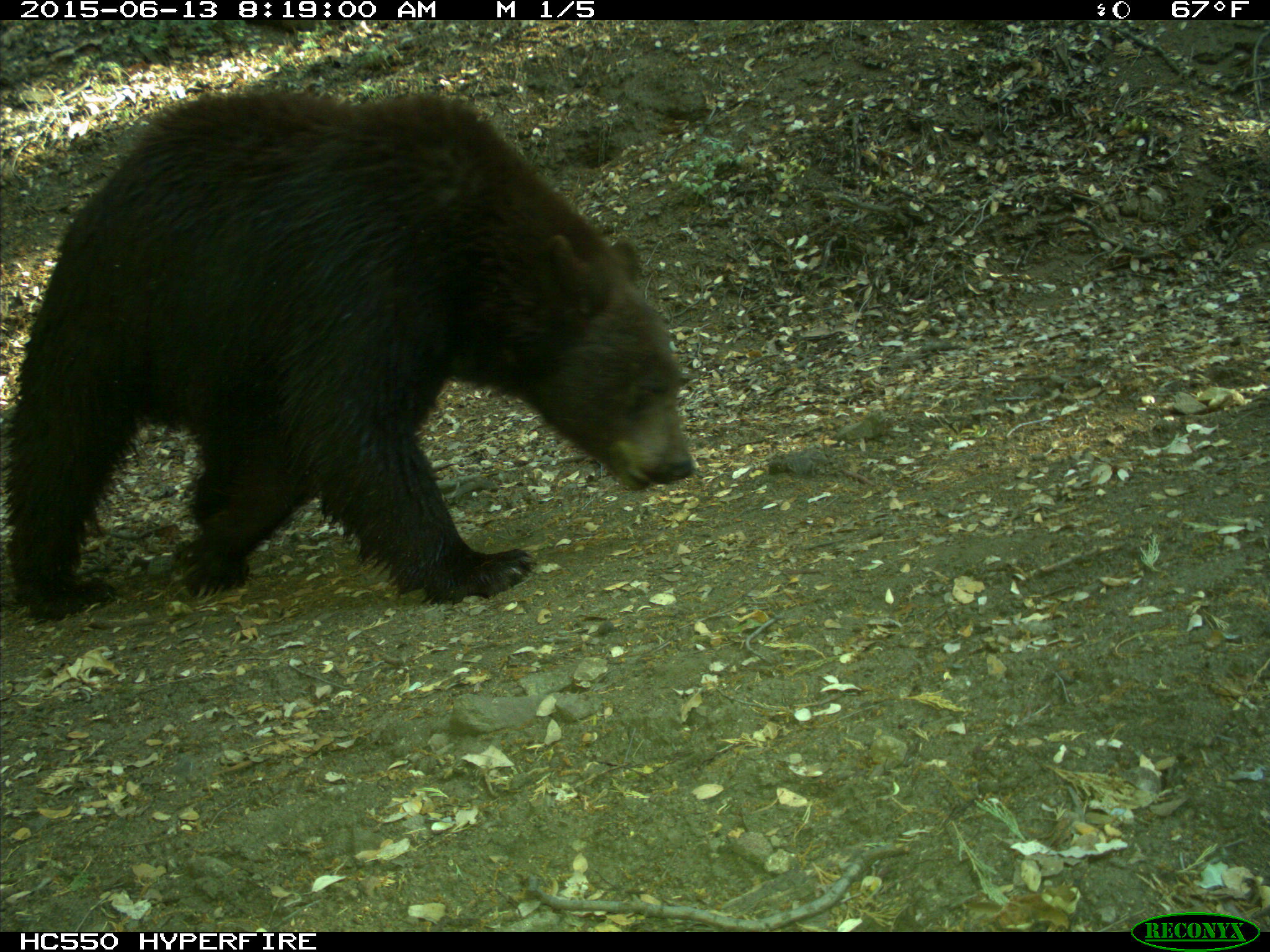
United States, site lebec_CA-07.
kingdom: Animalia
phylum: Chordata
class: Mammalia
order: Carnivora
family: Ursidae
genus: Ursus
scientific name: Ursus americanus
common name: american black bear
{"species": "Ursus americanus (american black bear)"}